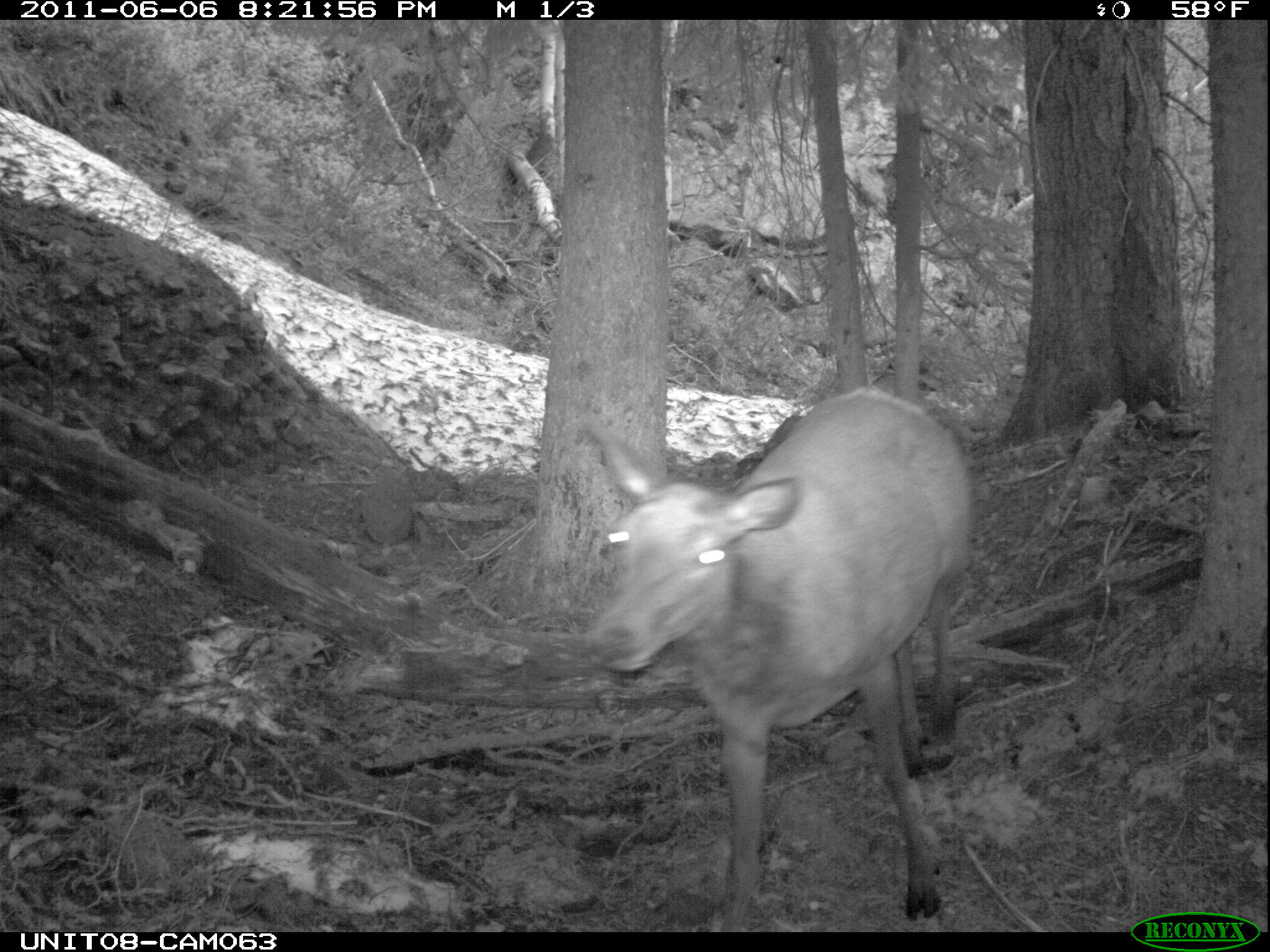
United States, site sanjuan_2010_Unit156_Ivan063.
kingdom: Animalia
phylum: Chordata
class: Mammalia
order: Artiodactyla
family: Cervidae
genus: Cervus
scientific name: Cervus elaphus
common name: red deer